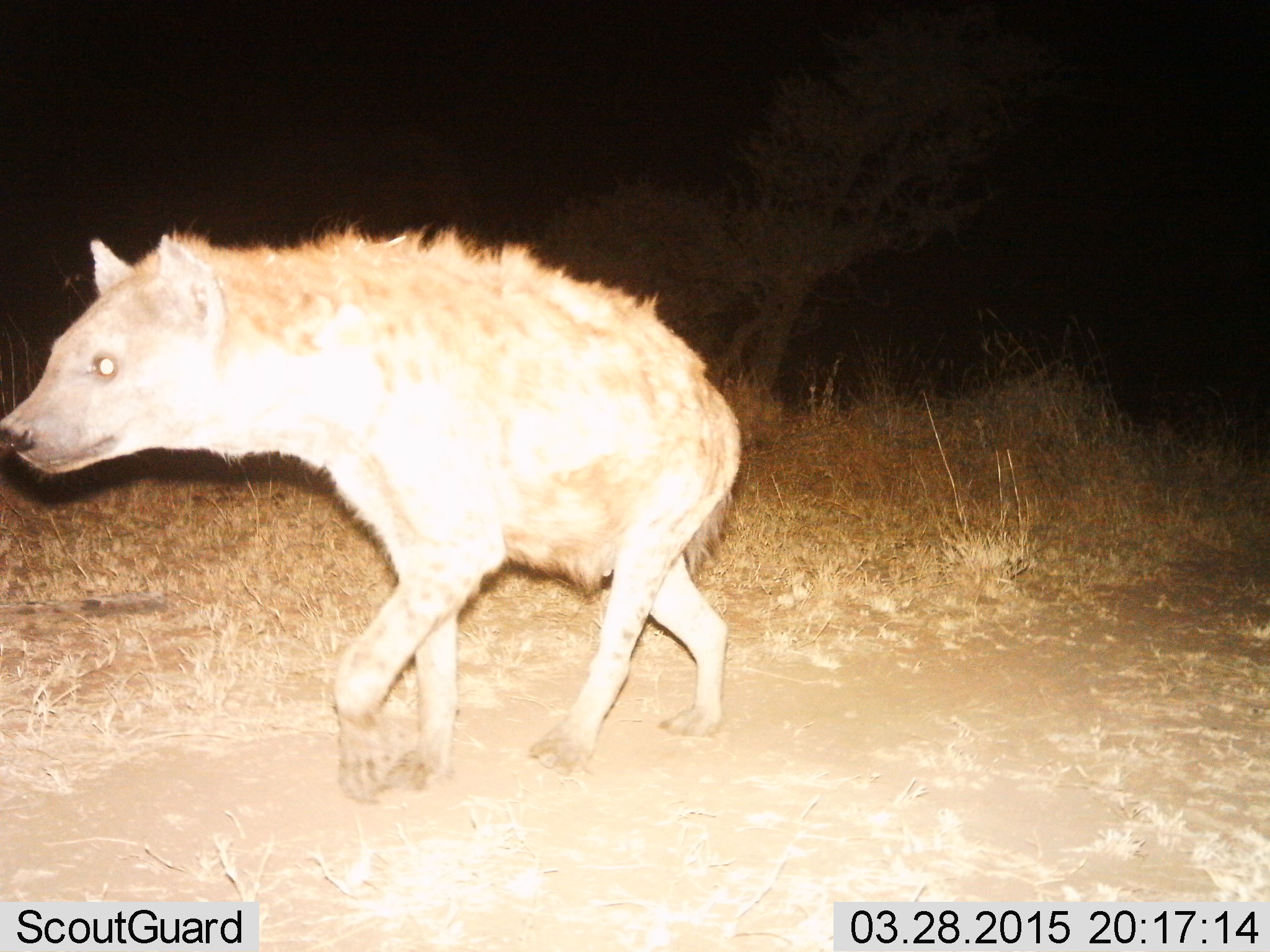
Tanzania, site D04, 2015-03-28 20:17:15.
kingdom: Animalia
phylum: Chordata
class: Mammalia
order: Carnivora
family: Hyaenidae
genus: Crocuta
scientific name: Crocuta crocuta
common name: spotted hyena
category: hyenaspotted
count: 1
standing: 0%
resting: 0%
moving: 100%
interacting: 0%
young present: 0%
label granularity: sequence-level